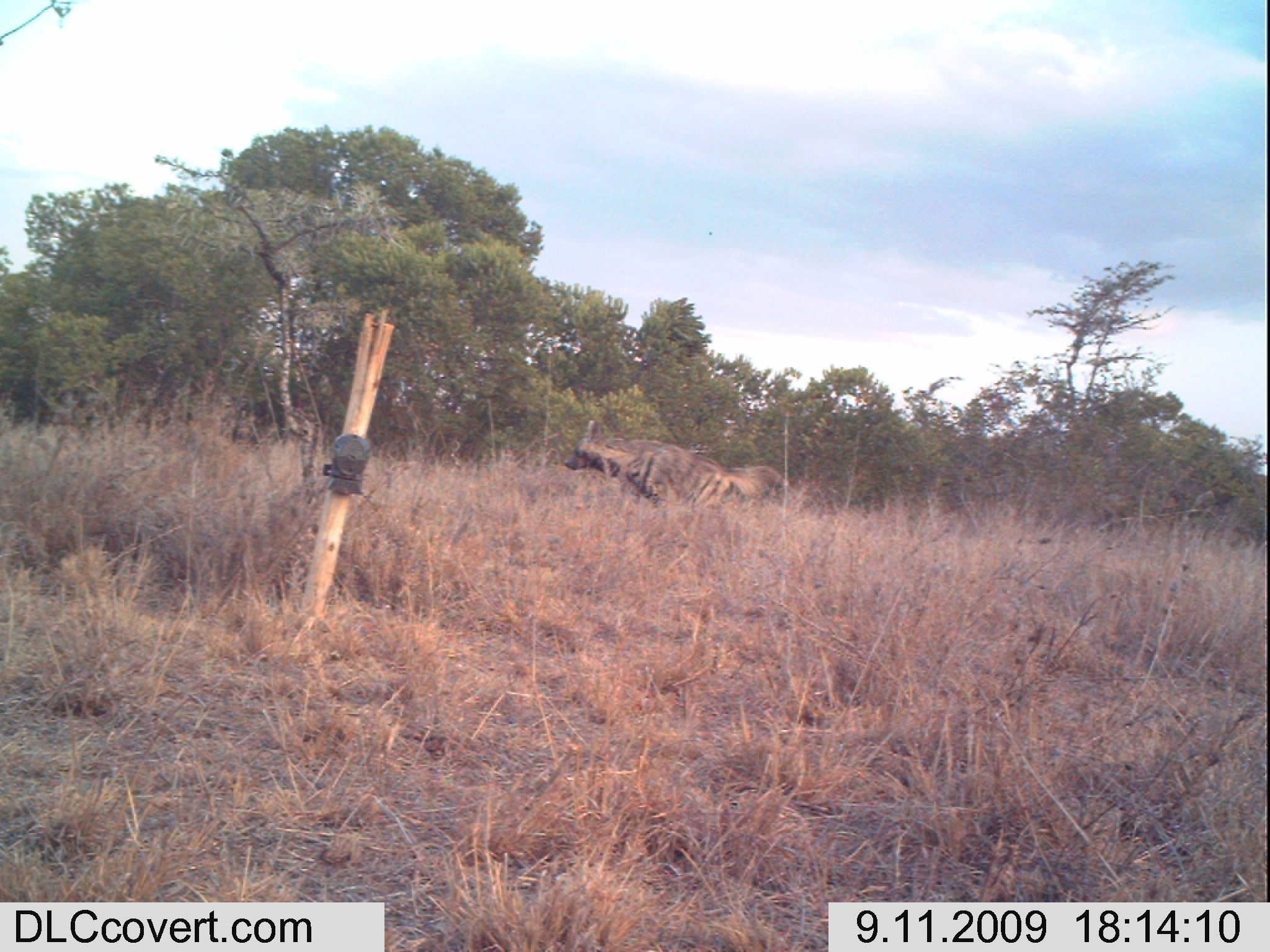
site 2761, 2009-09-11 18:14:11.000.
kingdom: Animalia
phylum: Chordata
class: Mammalia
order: Carnivora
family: Hyaenidae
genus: Hyaena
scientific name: Hyaena hyaena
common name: striped hyena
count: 1